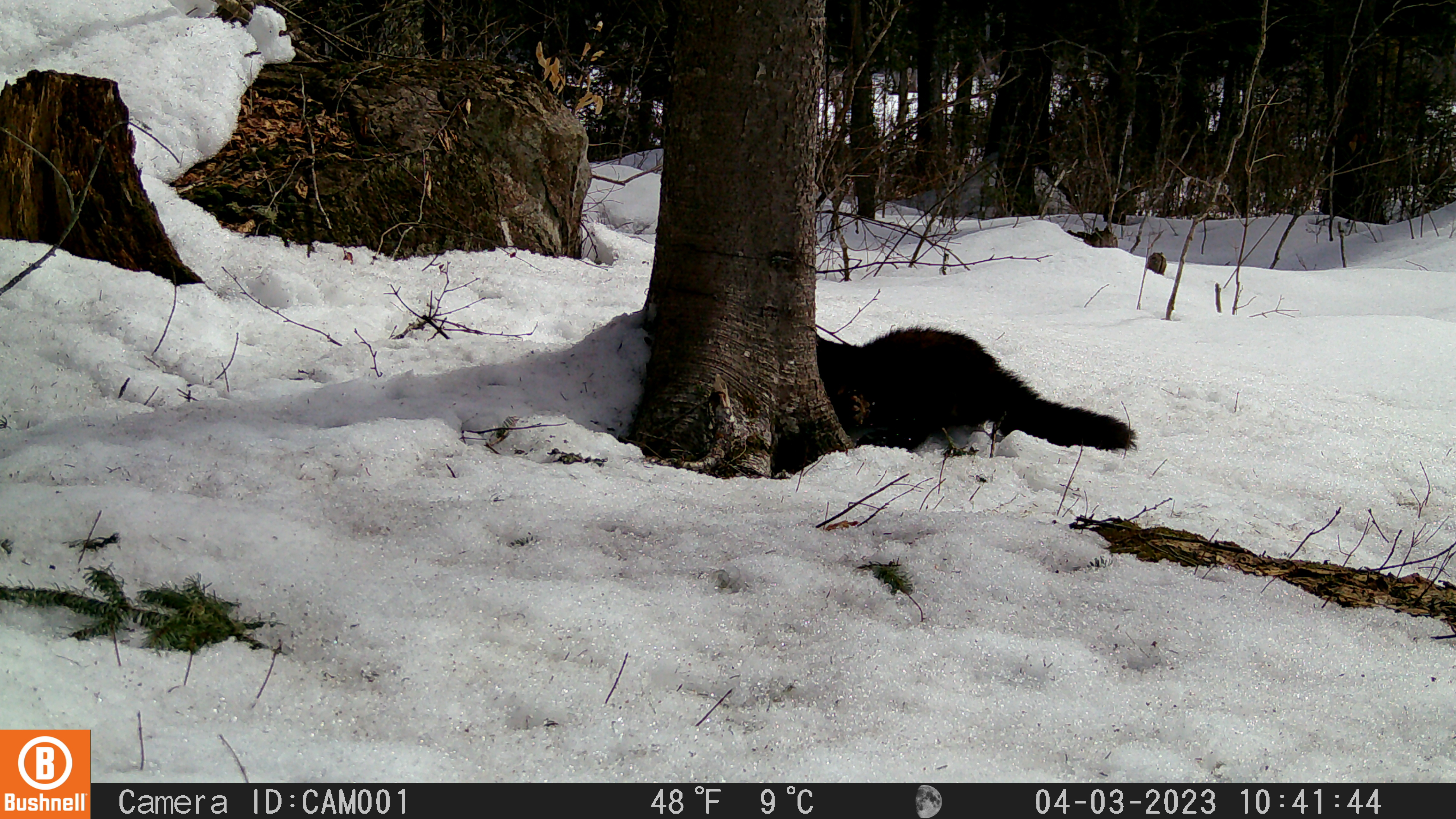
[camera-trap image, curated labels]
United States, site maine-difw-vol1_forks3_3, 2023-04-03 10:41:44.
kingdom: Animalia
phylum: Chordata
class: Mammalia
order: Carnivora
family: Mustelidae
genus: Pekania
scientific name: Pekania pennanti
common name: fisher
Fisher (Pekania pennanti).